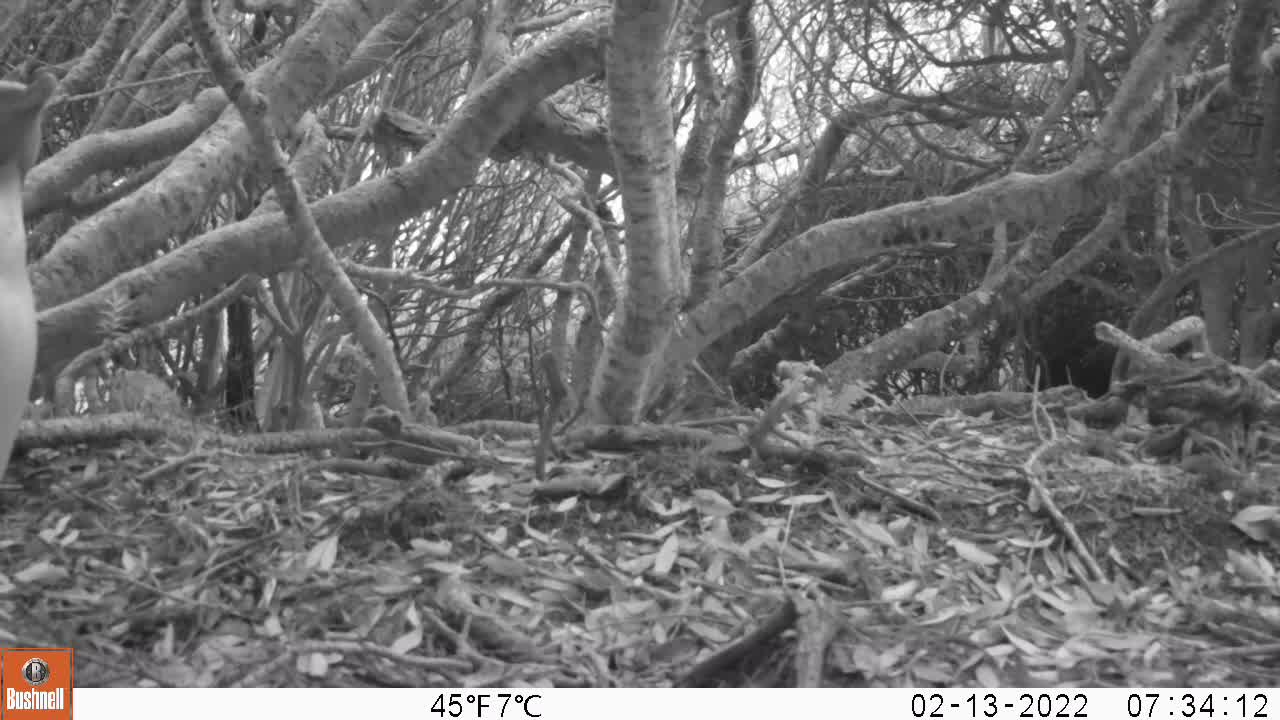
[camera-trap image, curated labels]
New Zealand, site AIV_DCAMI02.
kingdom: Animalia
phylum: Chordata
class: Aves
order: Sphenisciformes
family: Spheniscidae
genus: Megadyptes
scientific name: Megadyptes antipodes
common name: yellow-eyed penguin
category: yellow eyed penguin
Yellow eyed penguin (yellow-eyed penguin) (Megadyptes antipodes).